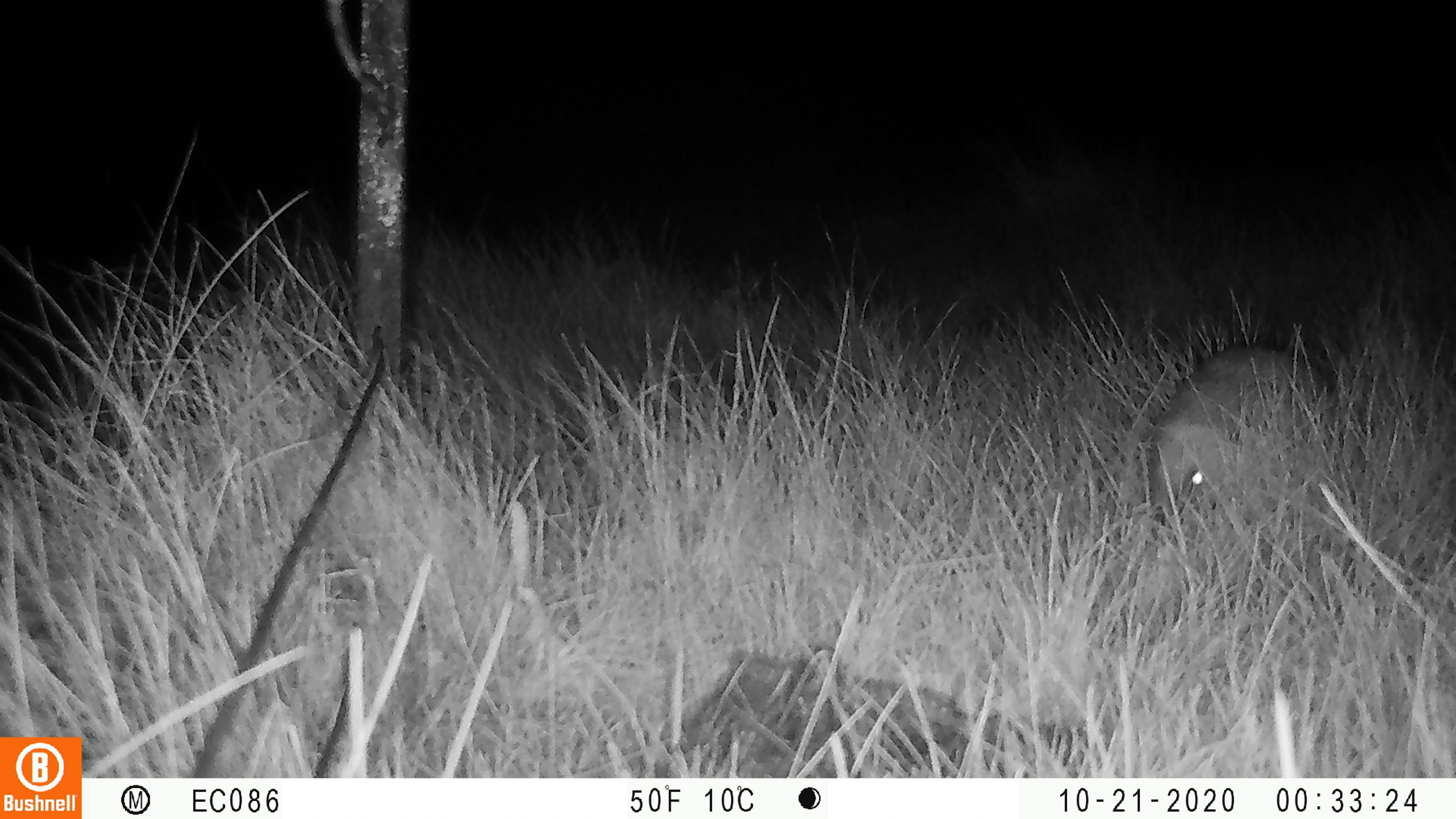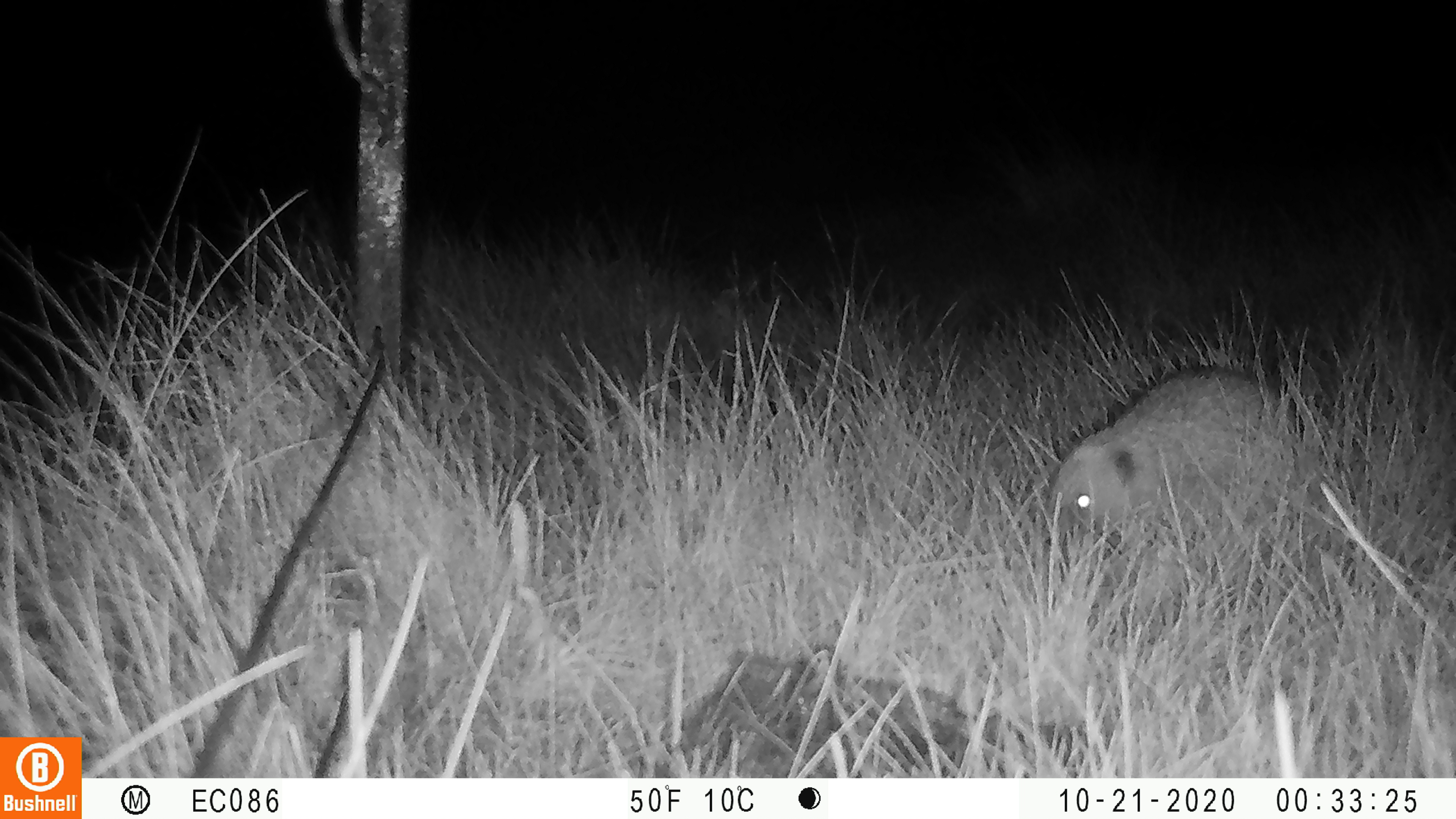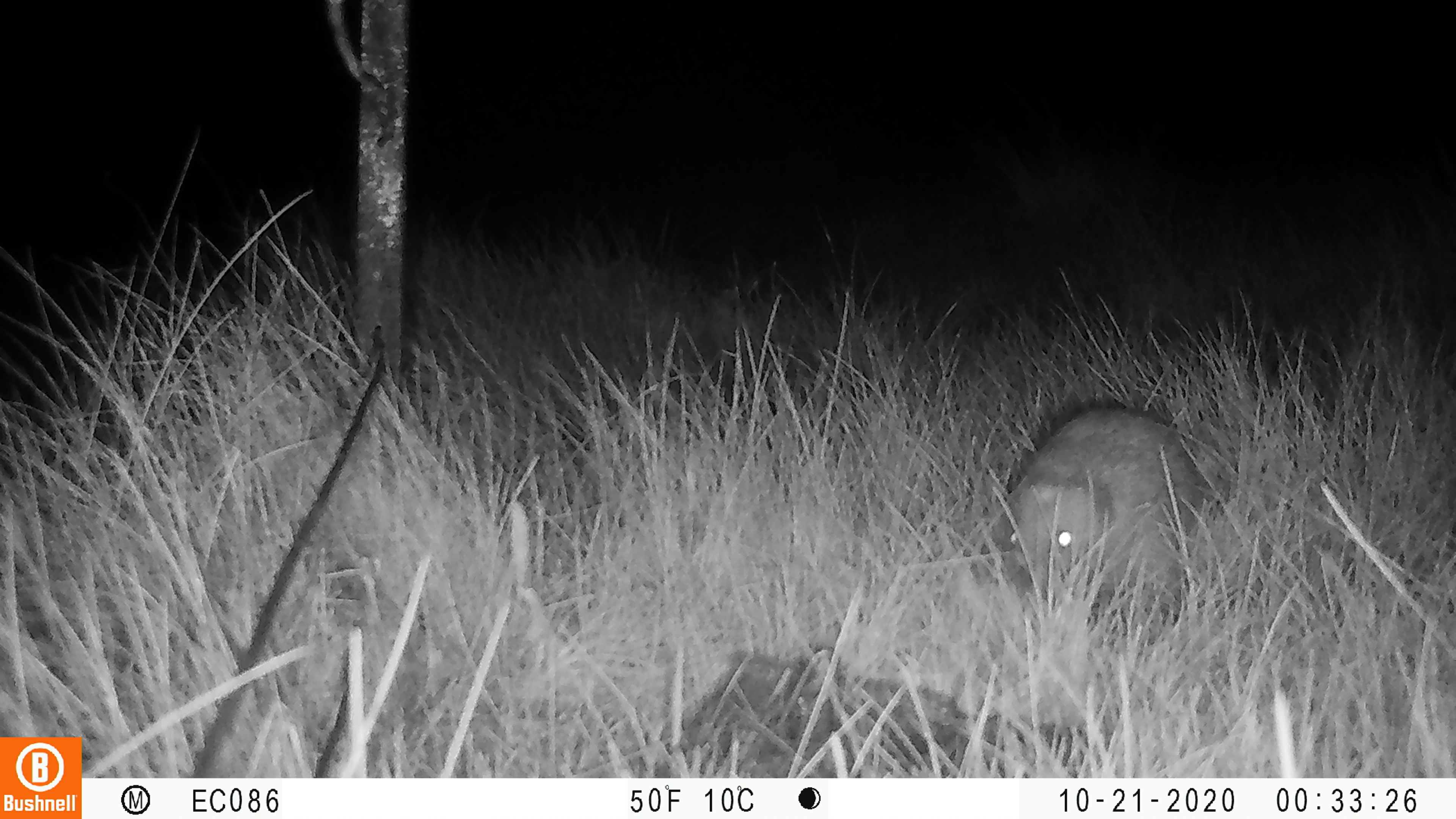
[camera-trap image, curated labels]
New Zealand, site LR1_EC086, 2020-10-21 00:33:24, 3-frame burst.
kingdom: Animalia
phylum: Chordata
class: Mammalia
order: Eulipotyphla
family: Erinaceidae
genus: Erinaceus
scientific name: Erinaceus europaeus europaeus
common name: european hedgehog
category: hedgehog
Hedgehog (european hedgehog) (Erinaceus europaeus europaeus).